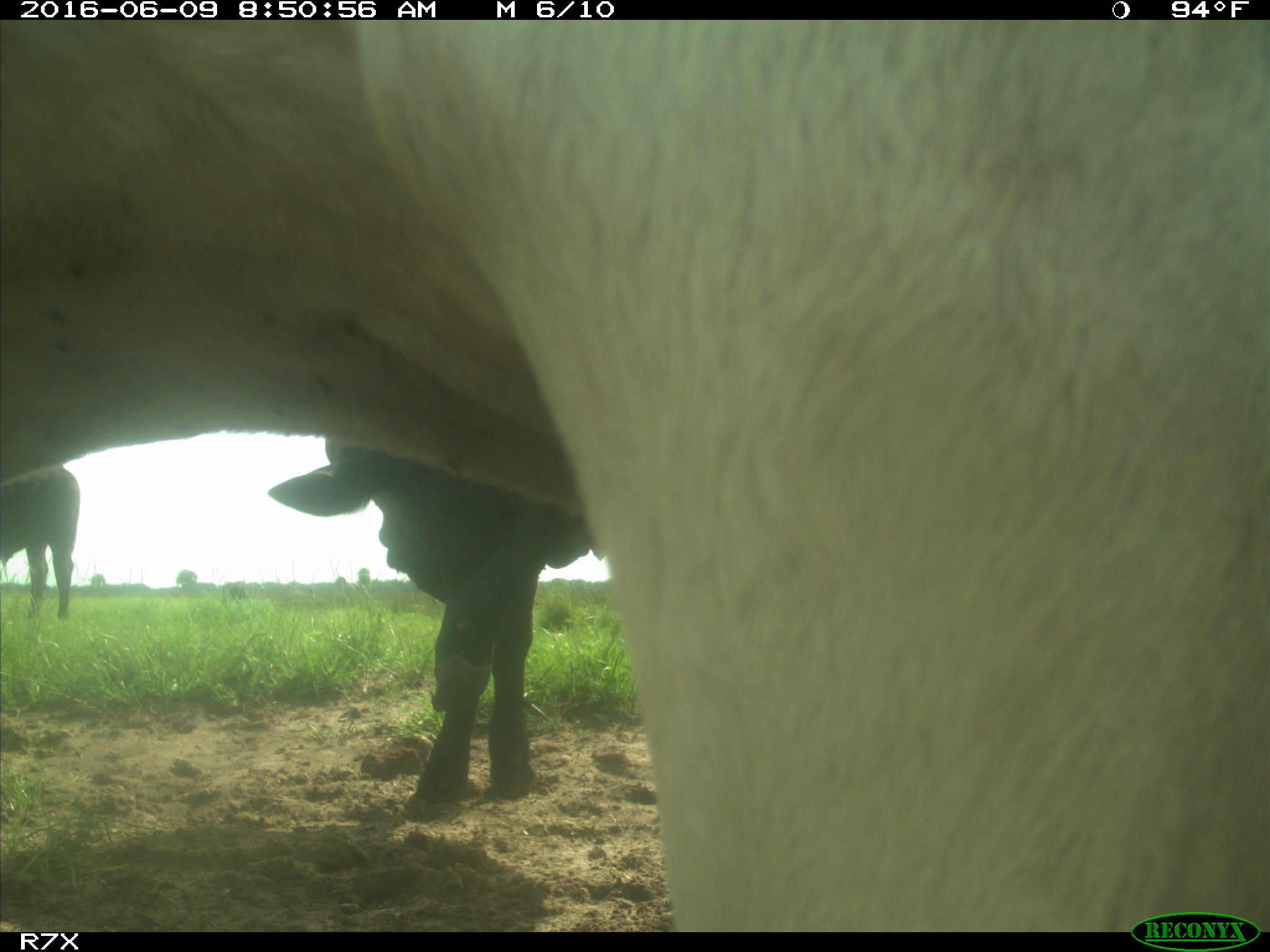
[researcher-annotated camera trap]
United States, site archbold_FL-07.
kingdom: Animalia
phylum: Chordata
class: Mammalia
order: Artiodactyla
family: Bovidae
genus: Bos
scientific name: Bos taurus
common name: domestic cow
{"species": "Bos taurus (domestic cow)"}